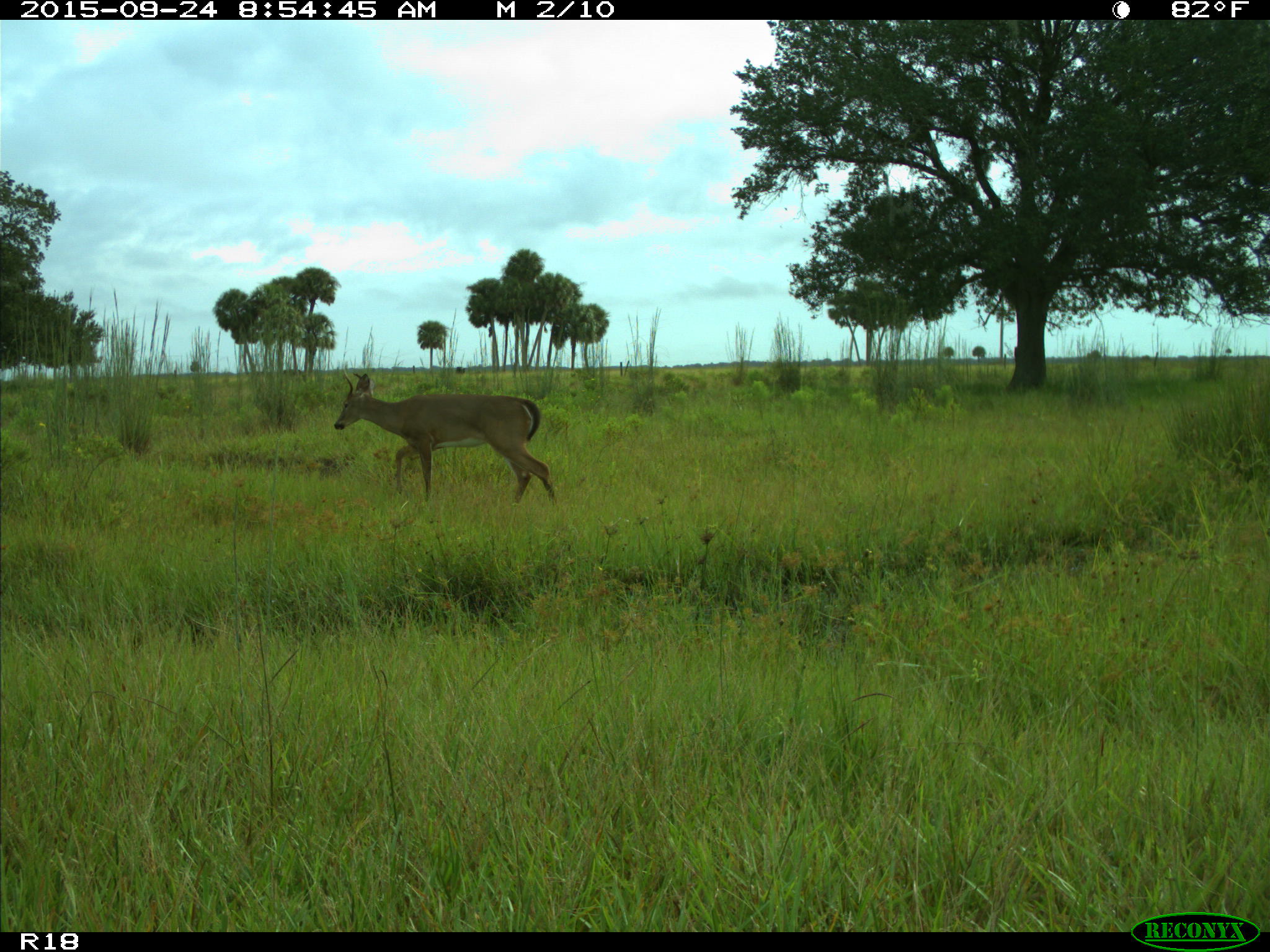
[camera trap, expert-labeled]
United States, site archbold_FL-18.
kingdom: Animalia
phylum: Chordata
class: Mammalia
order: Artiodactyla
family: Cervidae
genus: Odocoileus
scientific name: Odocoileus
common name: deer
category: unidentified deer